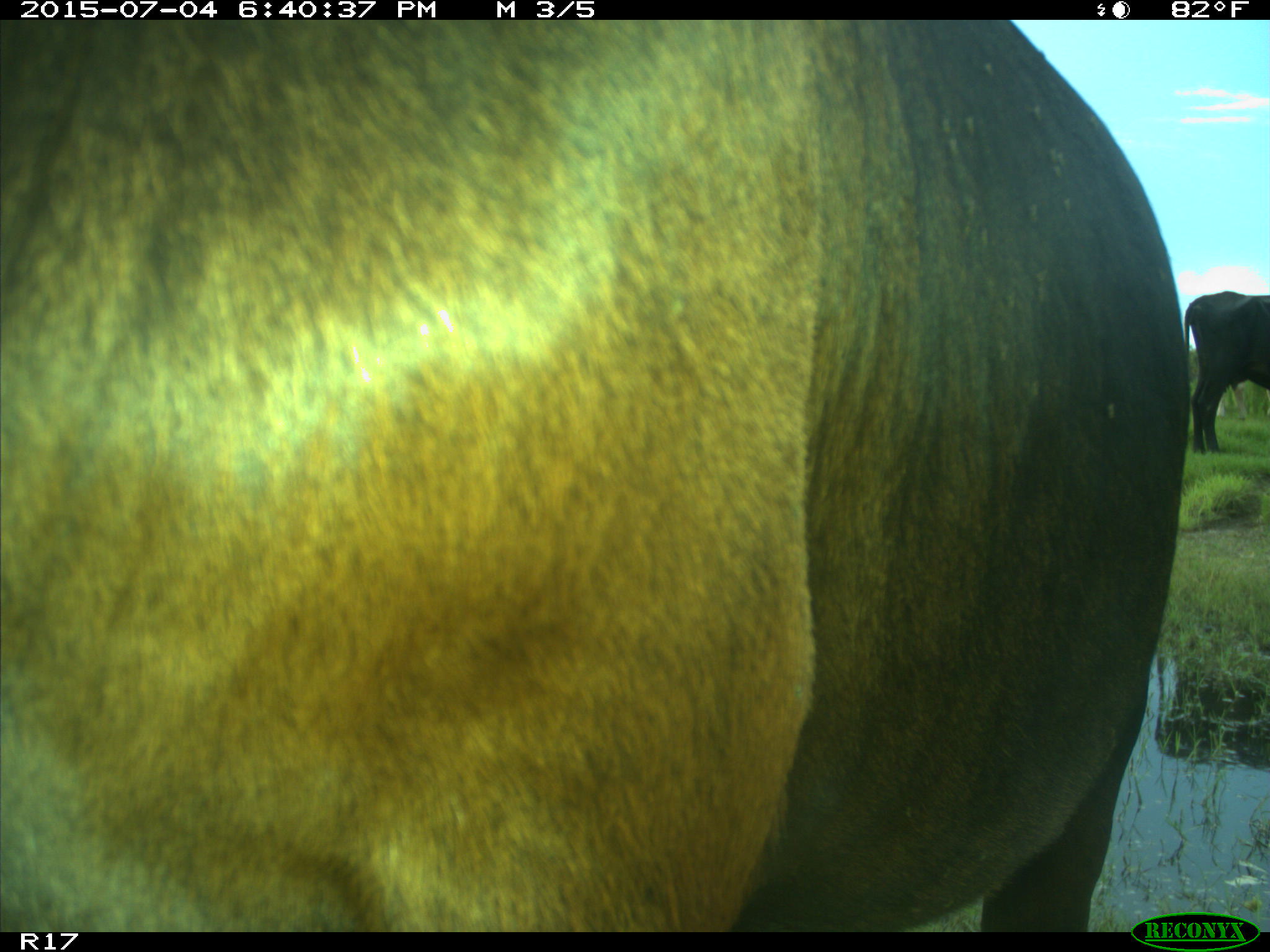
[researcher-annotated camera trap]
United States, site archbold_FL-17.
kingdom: Animalia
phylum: Chordata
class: Mammalia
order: Artiodactyla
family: Bovidae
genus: Bos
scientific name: Bos taurus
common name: domestic cow